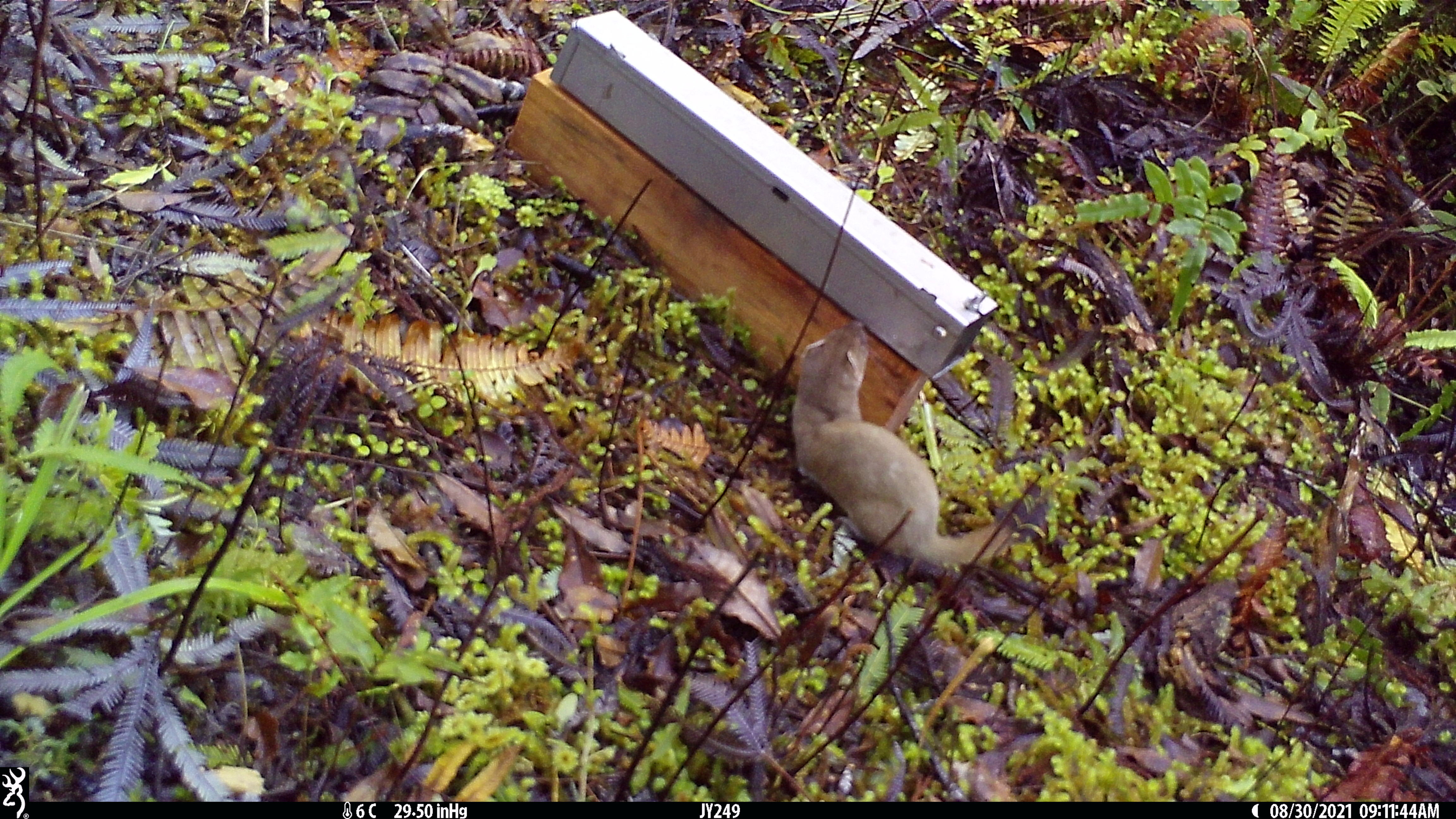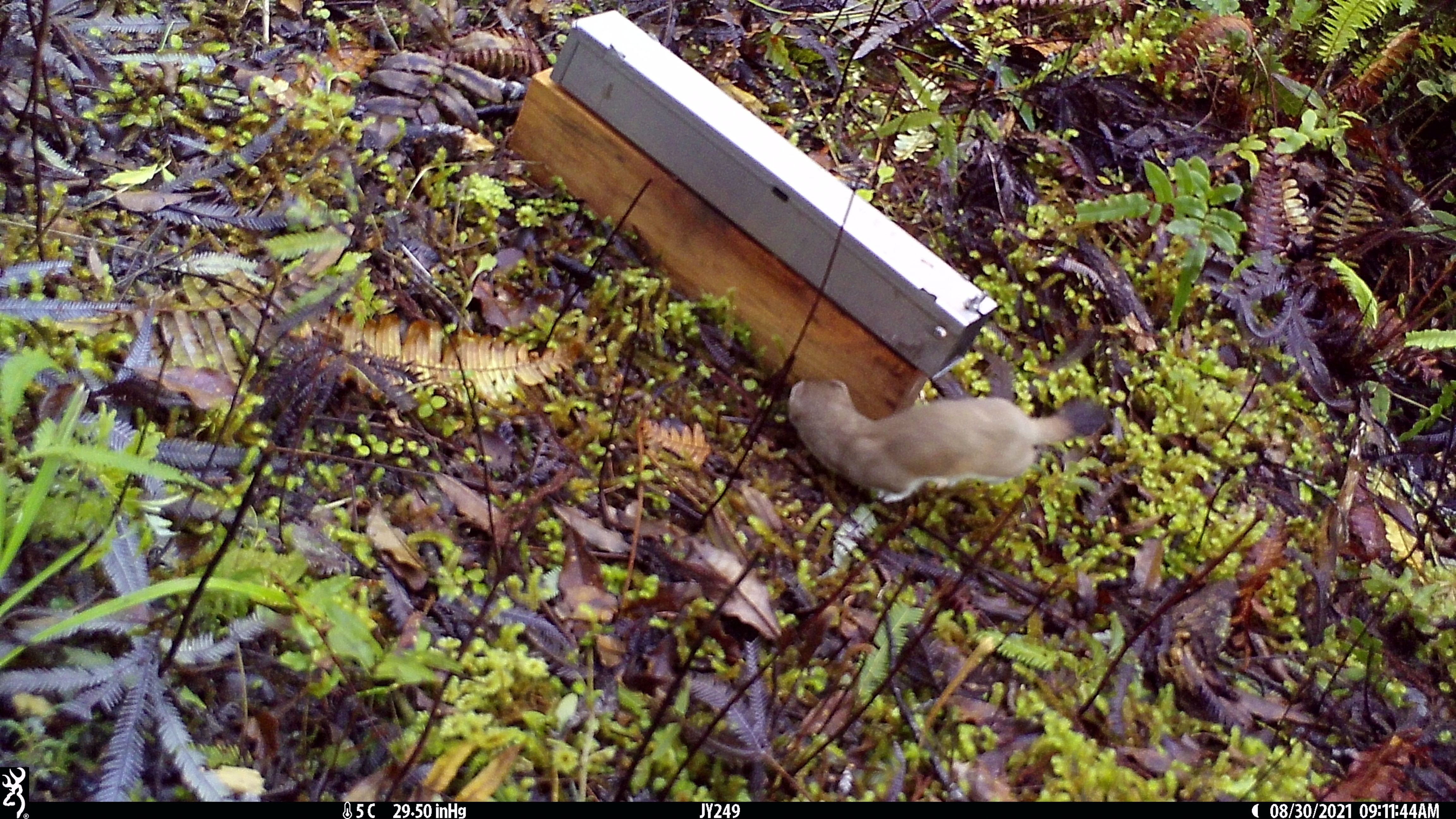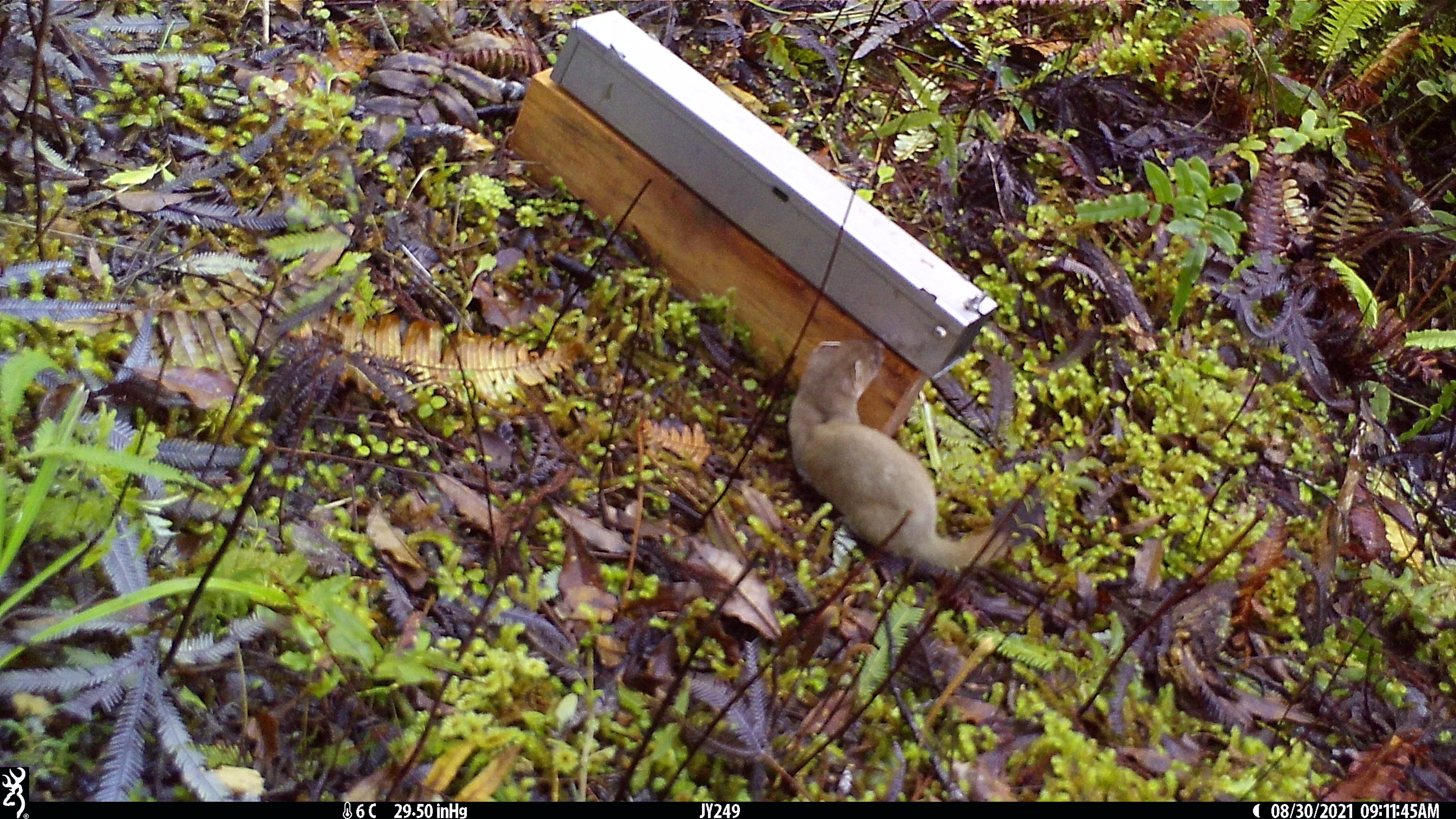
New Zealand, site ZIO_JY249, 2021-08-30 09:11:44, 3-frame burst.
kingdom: Animalia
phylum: Chordata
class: Mammalia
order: Carnivora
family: Mustelidae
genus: Mustela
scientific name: Mustela erminea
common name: stoat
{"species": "stoat (Mustela erminea)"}